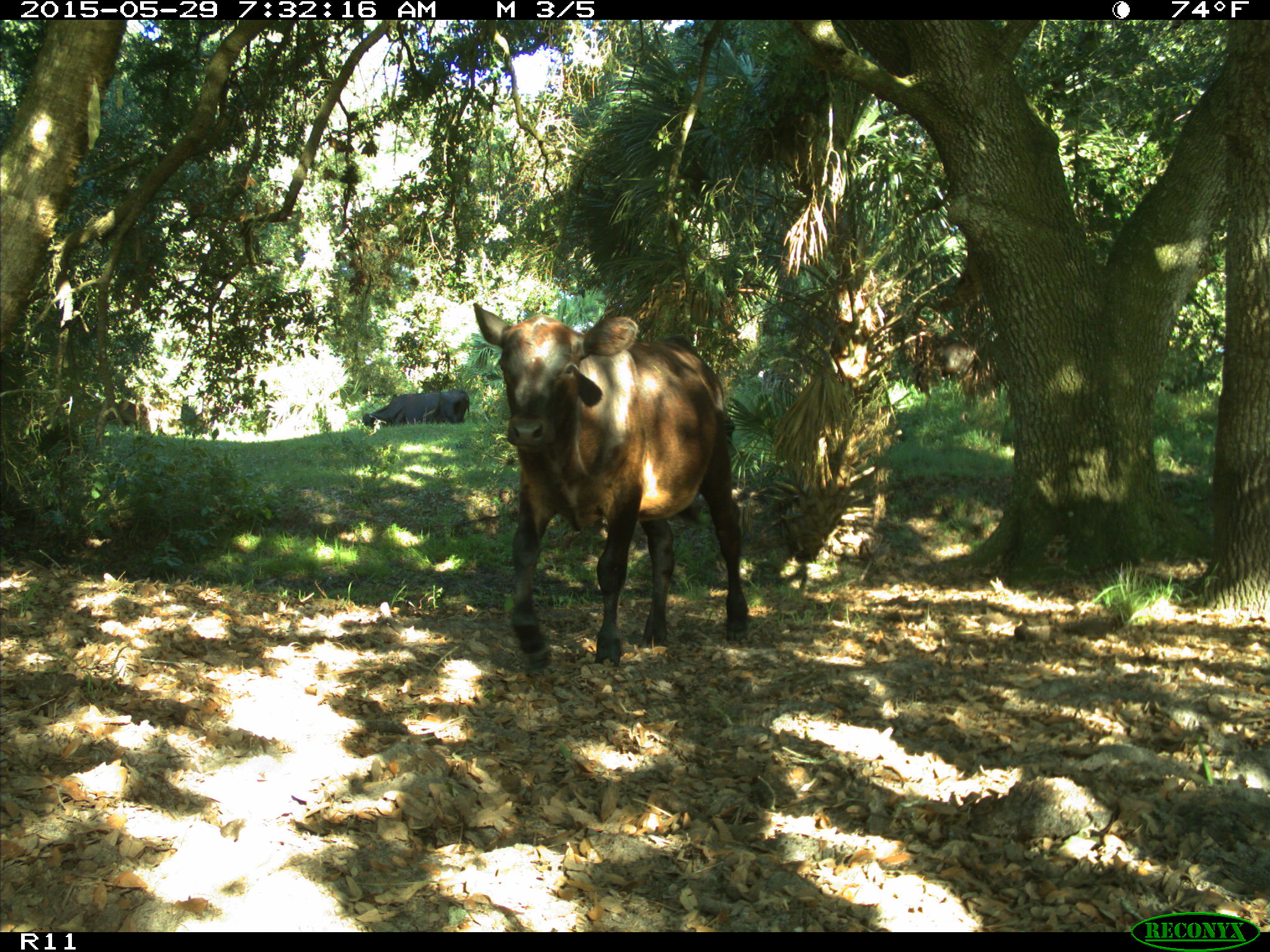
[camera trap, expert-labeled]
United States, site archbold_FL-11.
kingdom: Animalia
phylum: Chordata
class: Mammalia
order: Artiodactyla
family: Bovidae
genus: Bos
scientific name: Bos taurus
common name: domestic cow